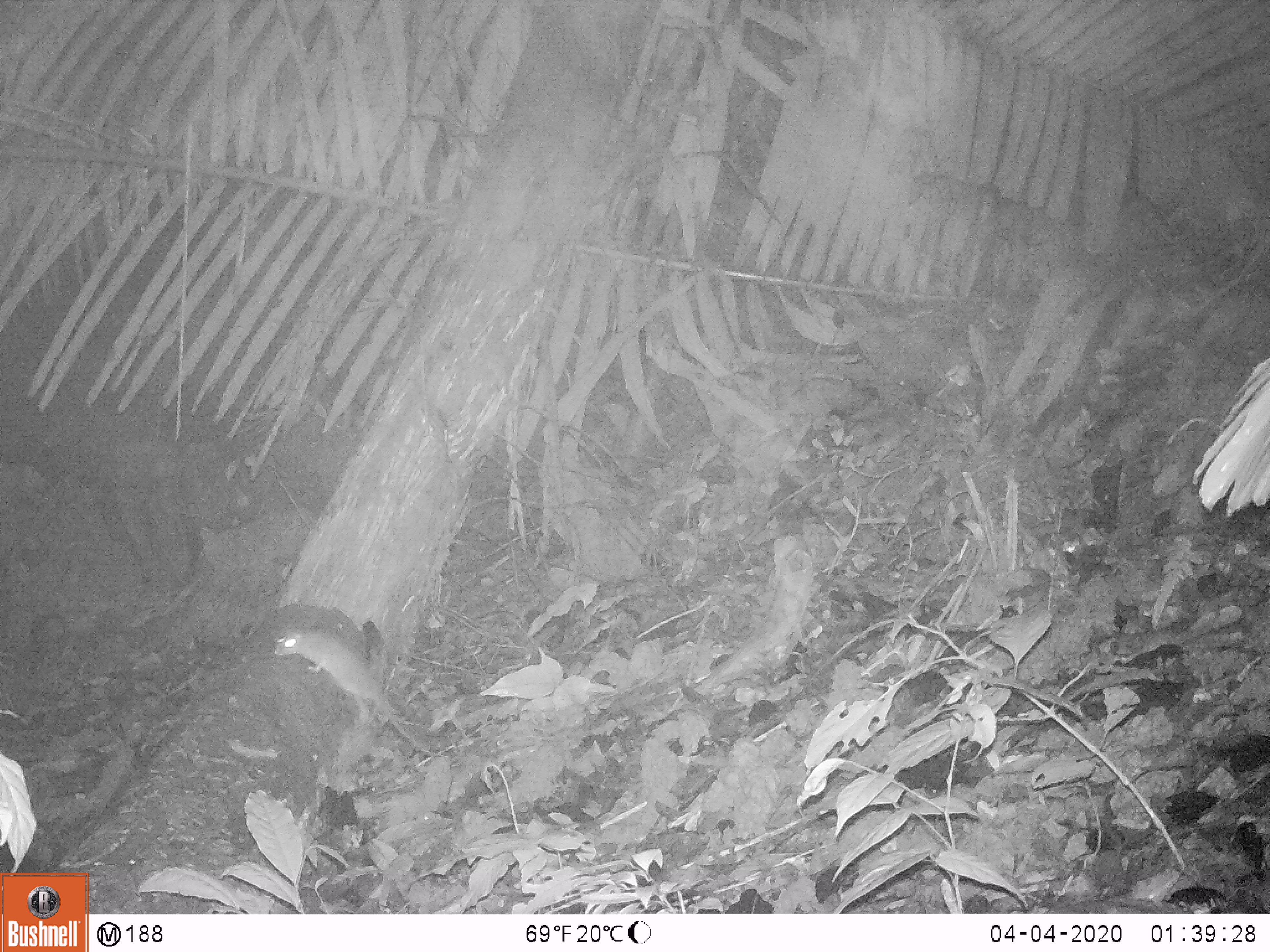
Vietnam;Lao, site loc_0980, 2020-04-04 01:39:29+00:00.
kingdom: Animalia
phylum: Chordata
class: Mammalia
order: Rodentia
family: Muridae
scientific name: Muridae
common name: old-world mice and rats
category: unidentified murid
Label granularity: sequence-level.